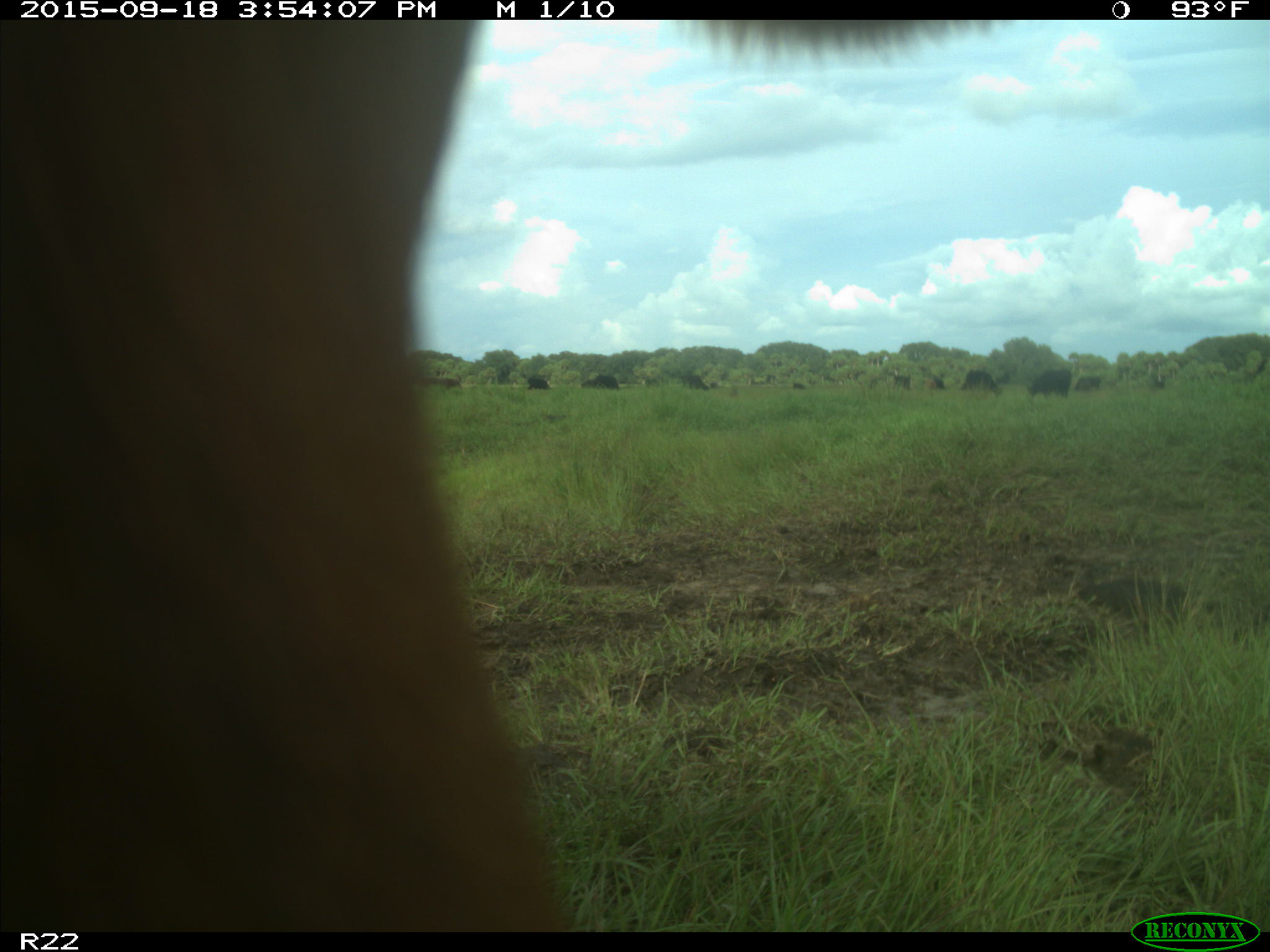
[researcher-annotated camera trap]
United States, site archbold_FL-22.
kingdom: Animalia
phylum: Chordata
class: Mammalia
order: Artiodactyla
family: Bovidae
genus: Bos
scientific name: Bos taurus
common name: domestic cow